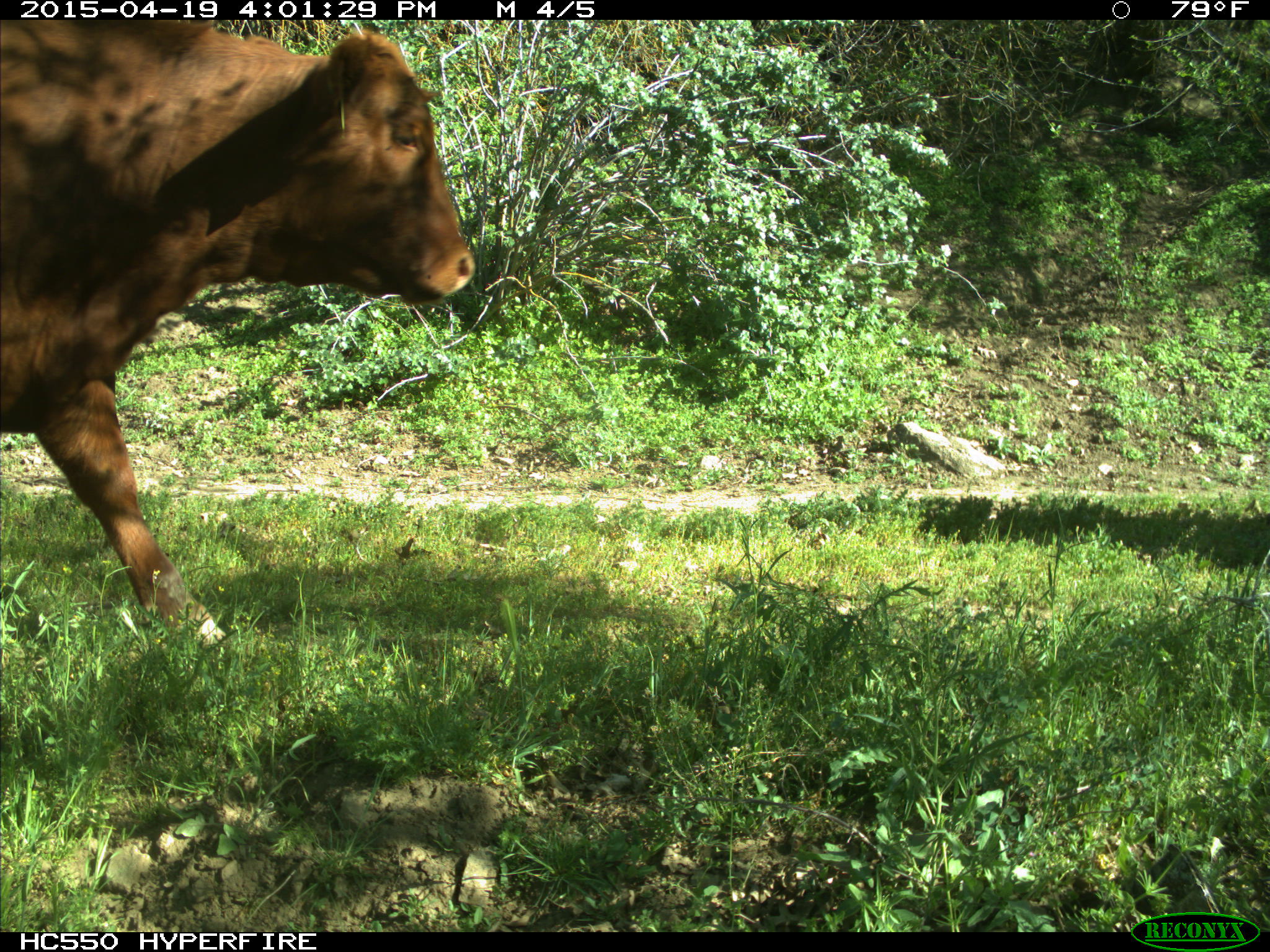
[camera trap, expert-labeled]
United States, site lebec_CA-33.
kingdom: Animalia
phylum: Chordata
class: Mammalia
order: Artiodactyla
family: Bovidae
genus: Bos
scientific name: Bos taurus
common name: domestic cow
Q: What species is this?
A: Bos taurus (domestic cow).